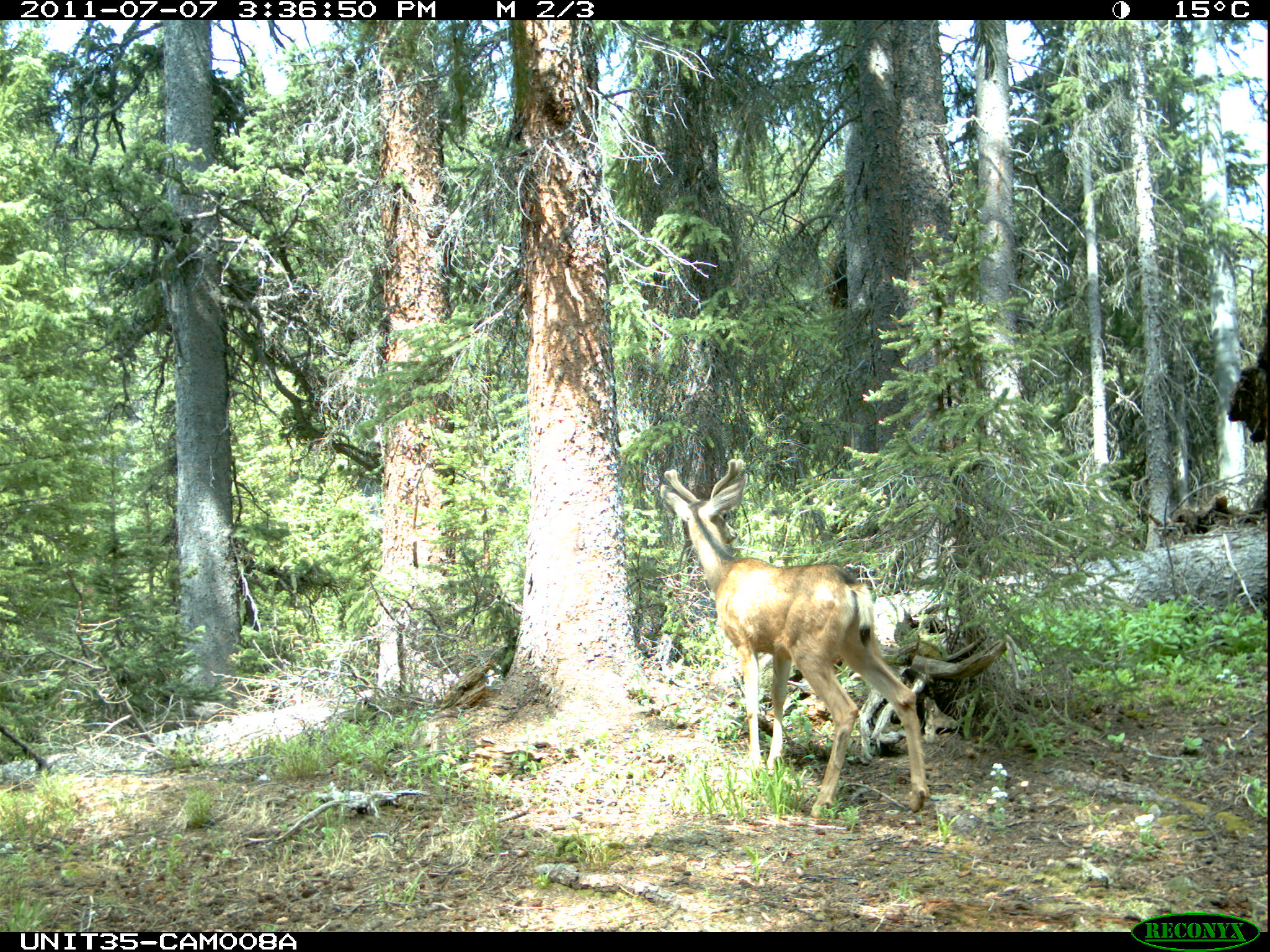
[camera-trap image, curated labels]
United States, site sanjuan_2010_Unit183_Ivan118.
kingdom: Animalia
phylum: Chordata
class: Mammalia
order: Artiodactyla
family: Cervidae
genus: Odocoileus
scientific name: Odocoileus hemionus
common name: mule deer